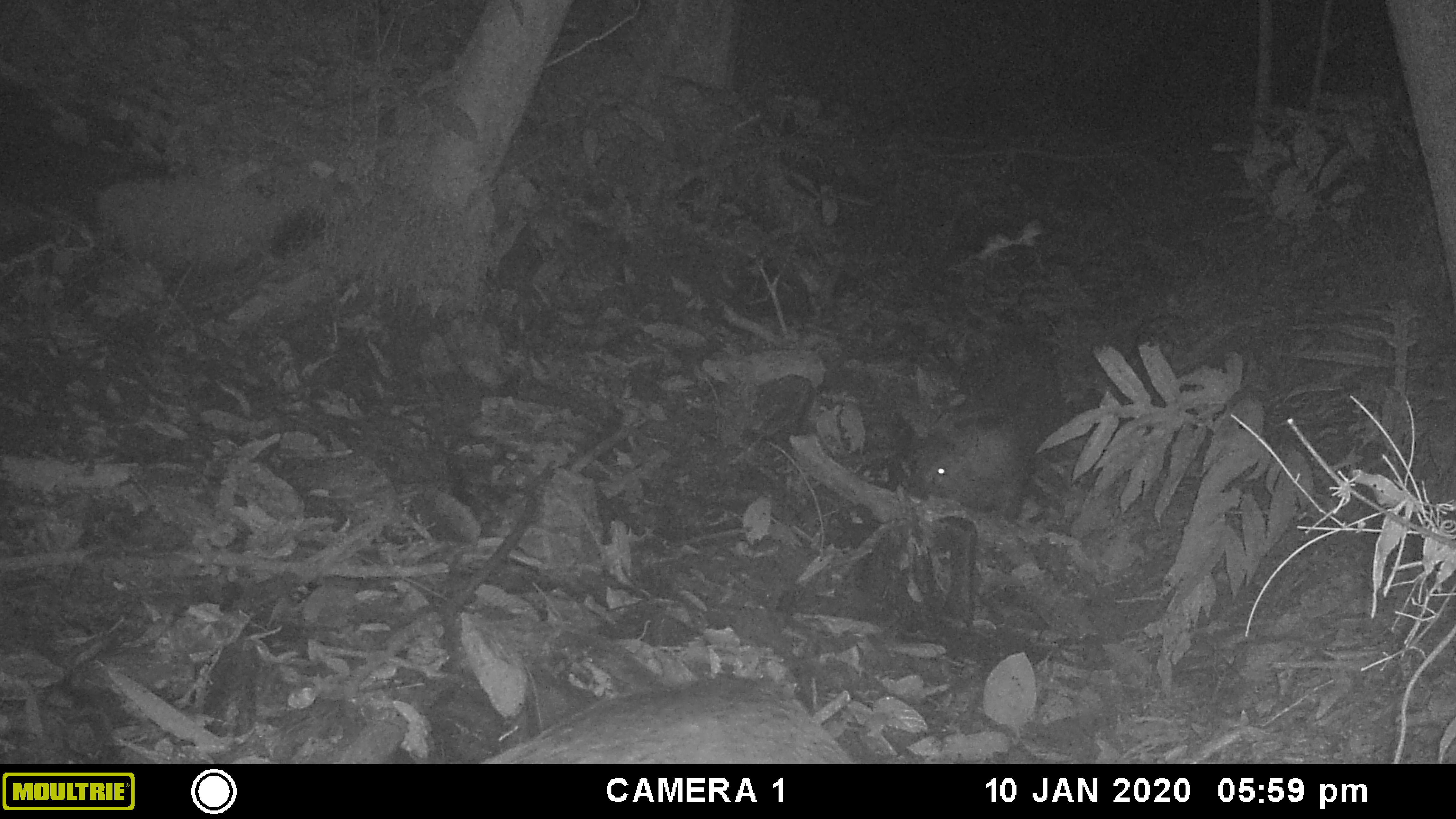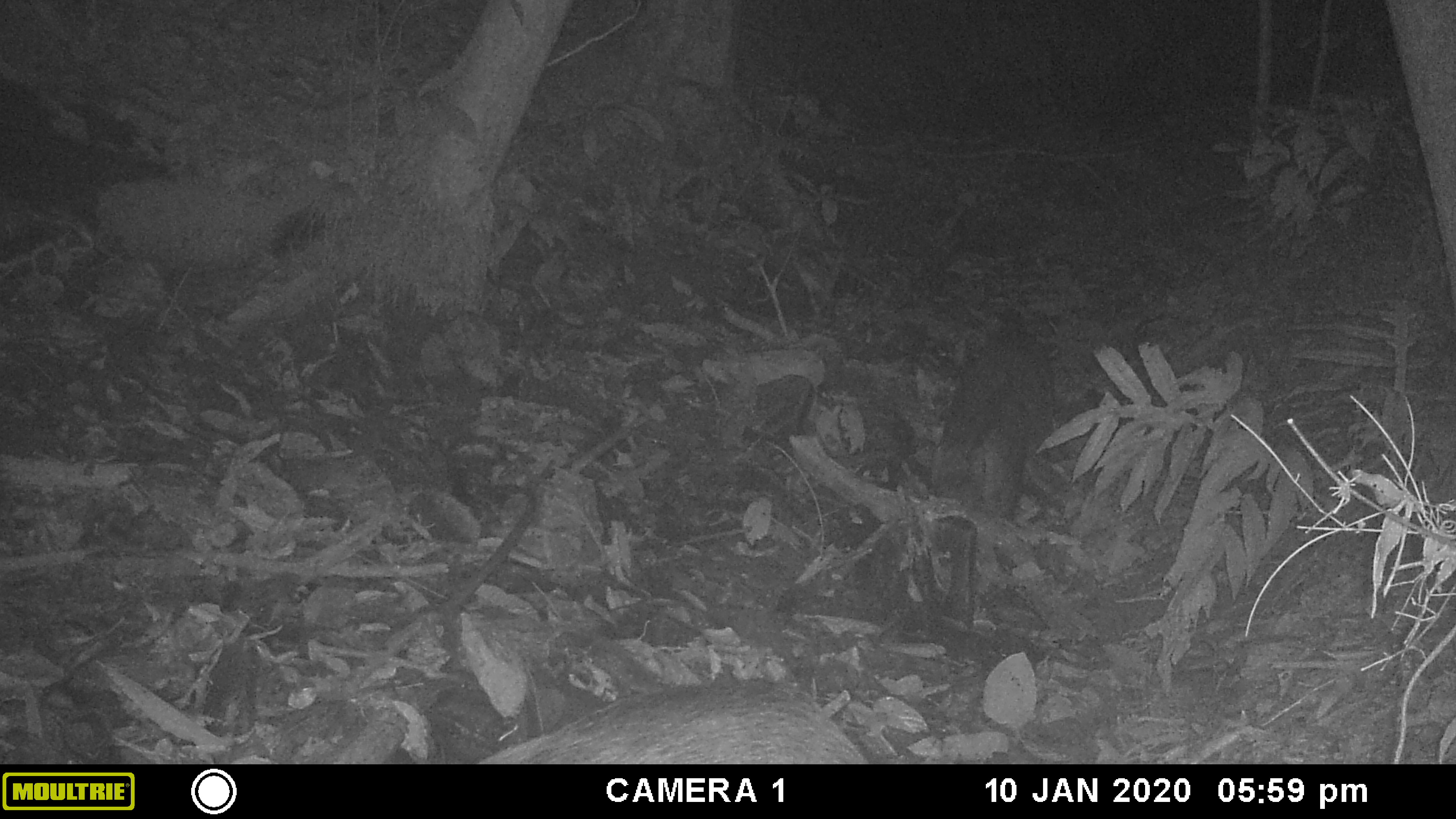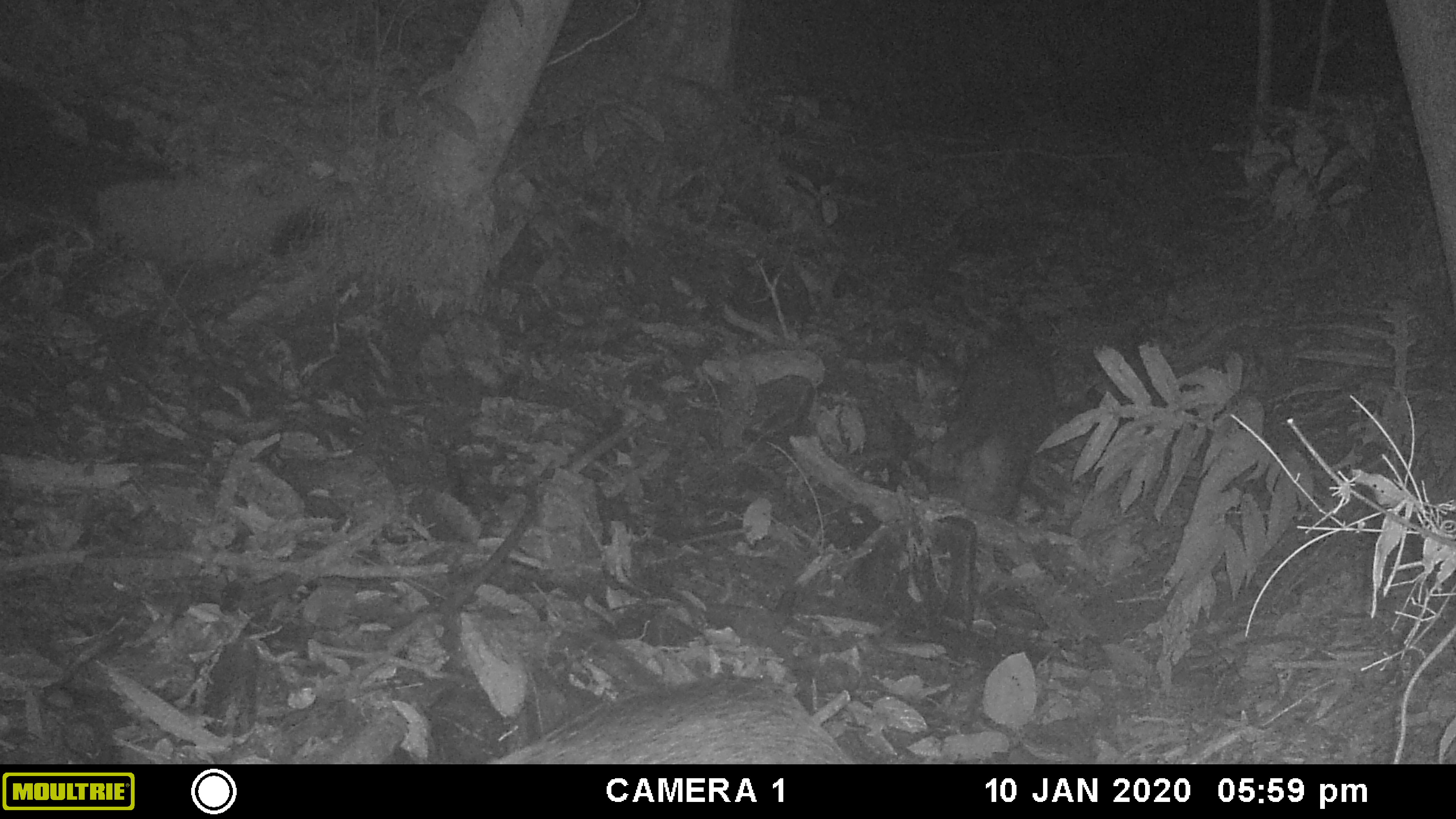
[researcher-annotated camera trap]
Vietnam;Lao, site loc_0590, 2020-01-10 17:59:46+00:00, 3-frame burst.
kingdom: Animalia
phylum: Chordata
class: Mammalia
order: Artiodactyla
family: Suidae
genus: Sus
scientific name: Sus scrofa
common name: eurasian wild pig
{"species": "eurasian wild pig (Sus scrofa)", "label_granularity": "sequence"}